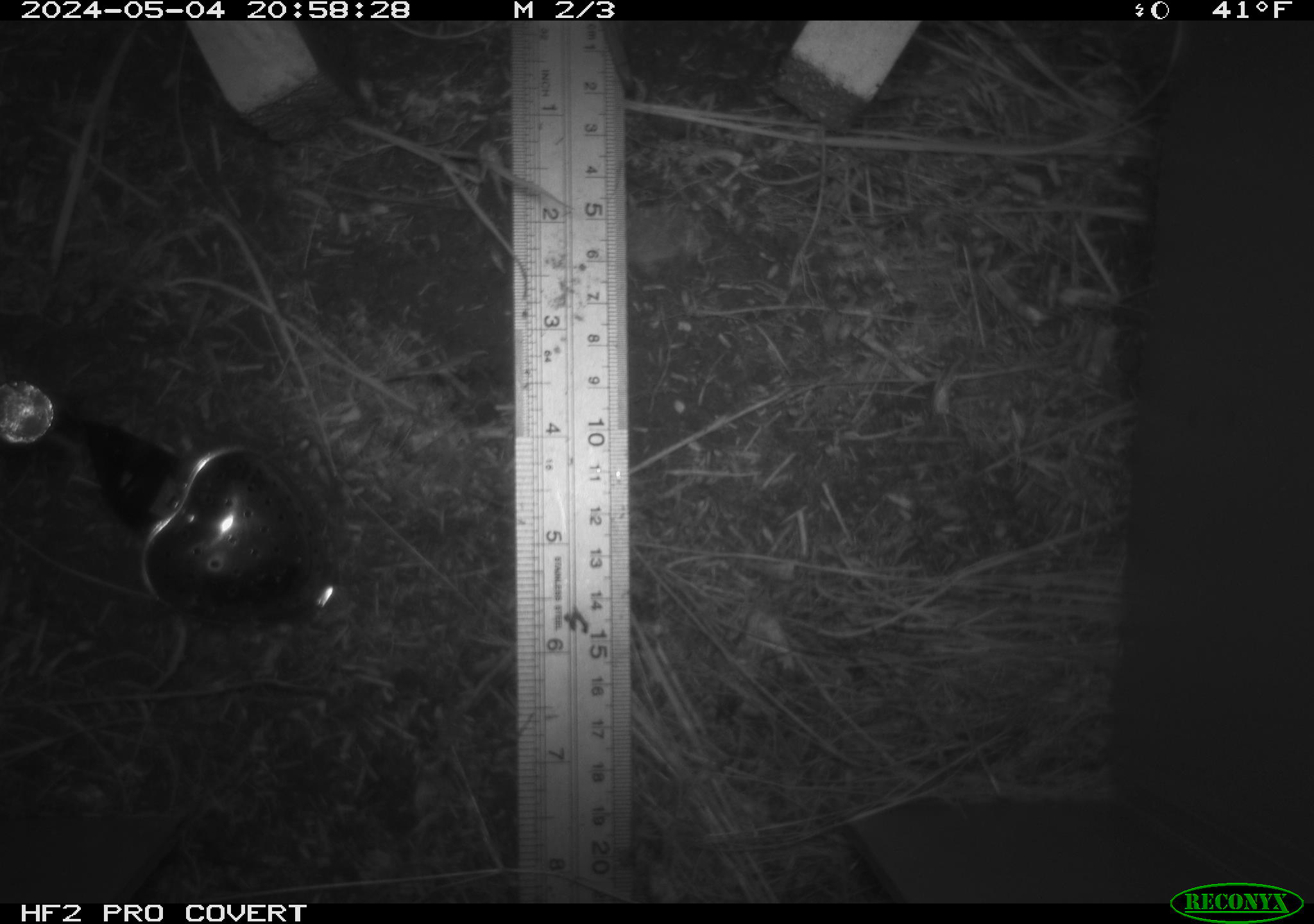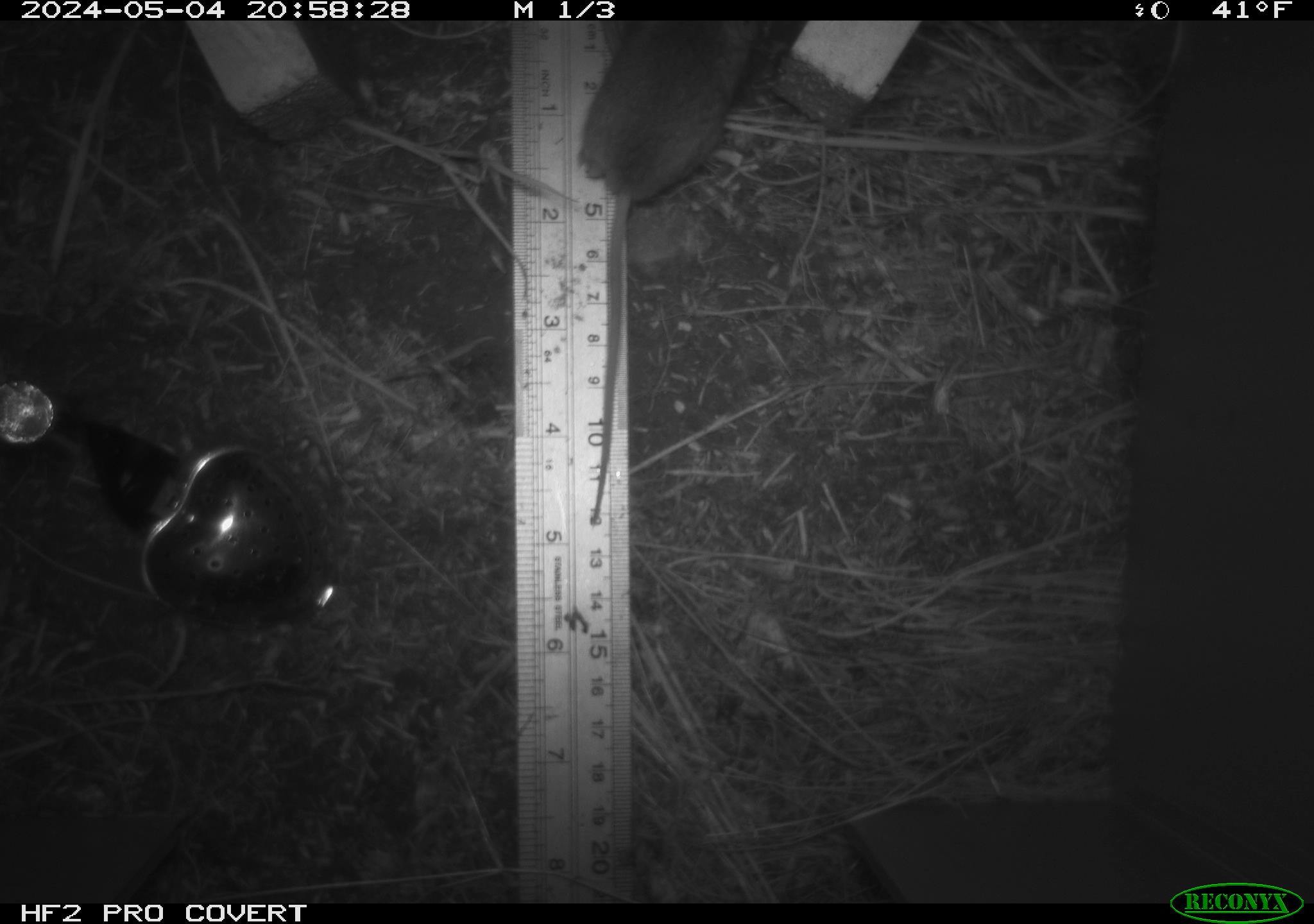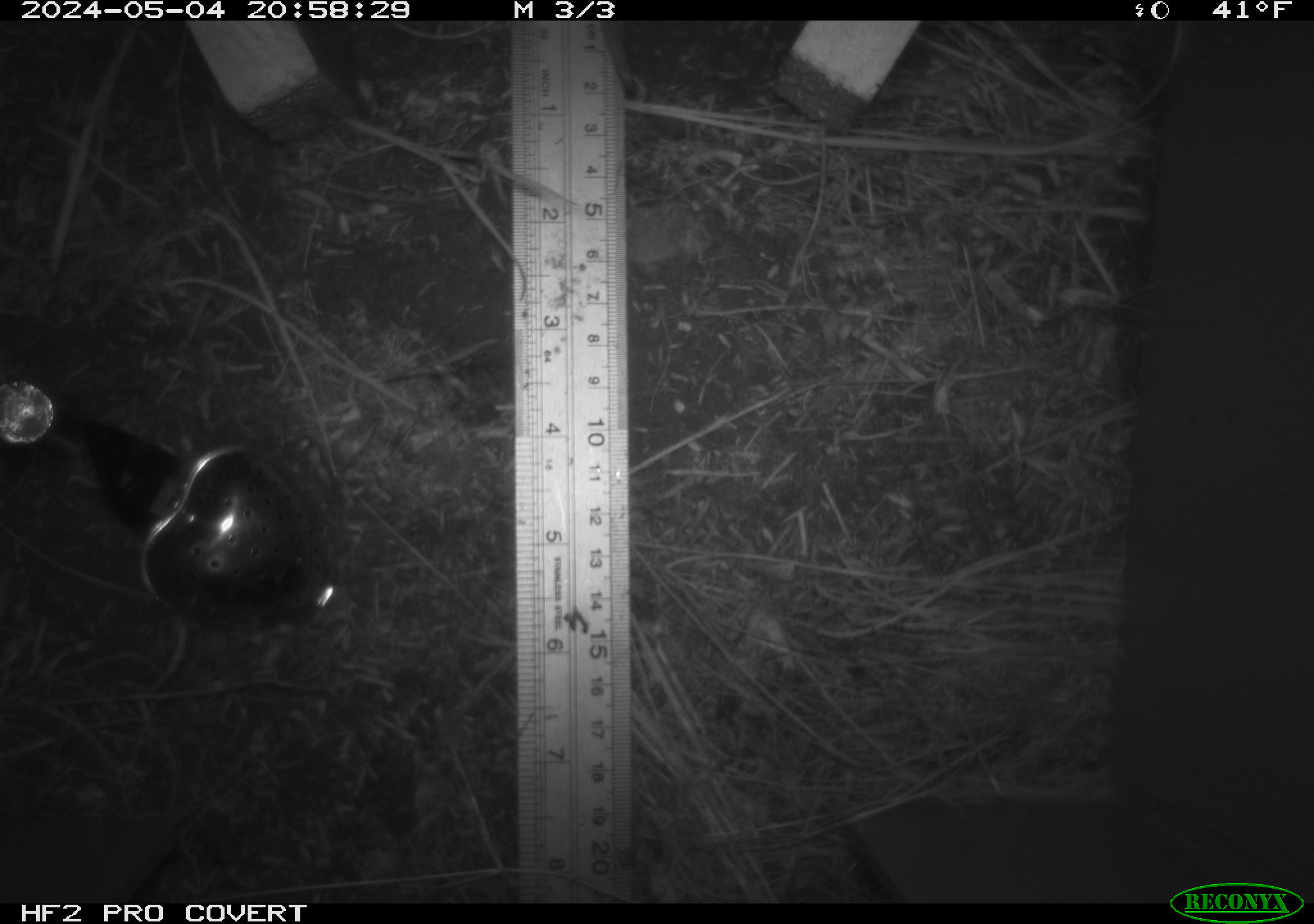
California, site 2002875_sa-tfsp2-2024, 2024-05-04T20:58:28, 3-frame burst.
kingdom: Animalia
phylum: Chordata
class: Mammalia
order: Rodentia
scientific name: Rodentia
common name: mouse species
Mouse species (Rodentia).